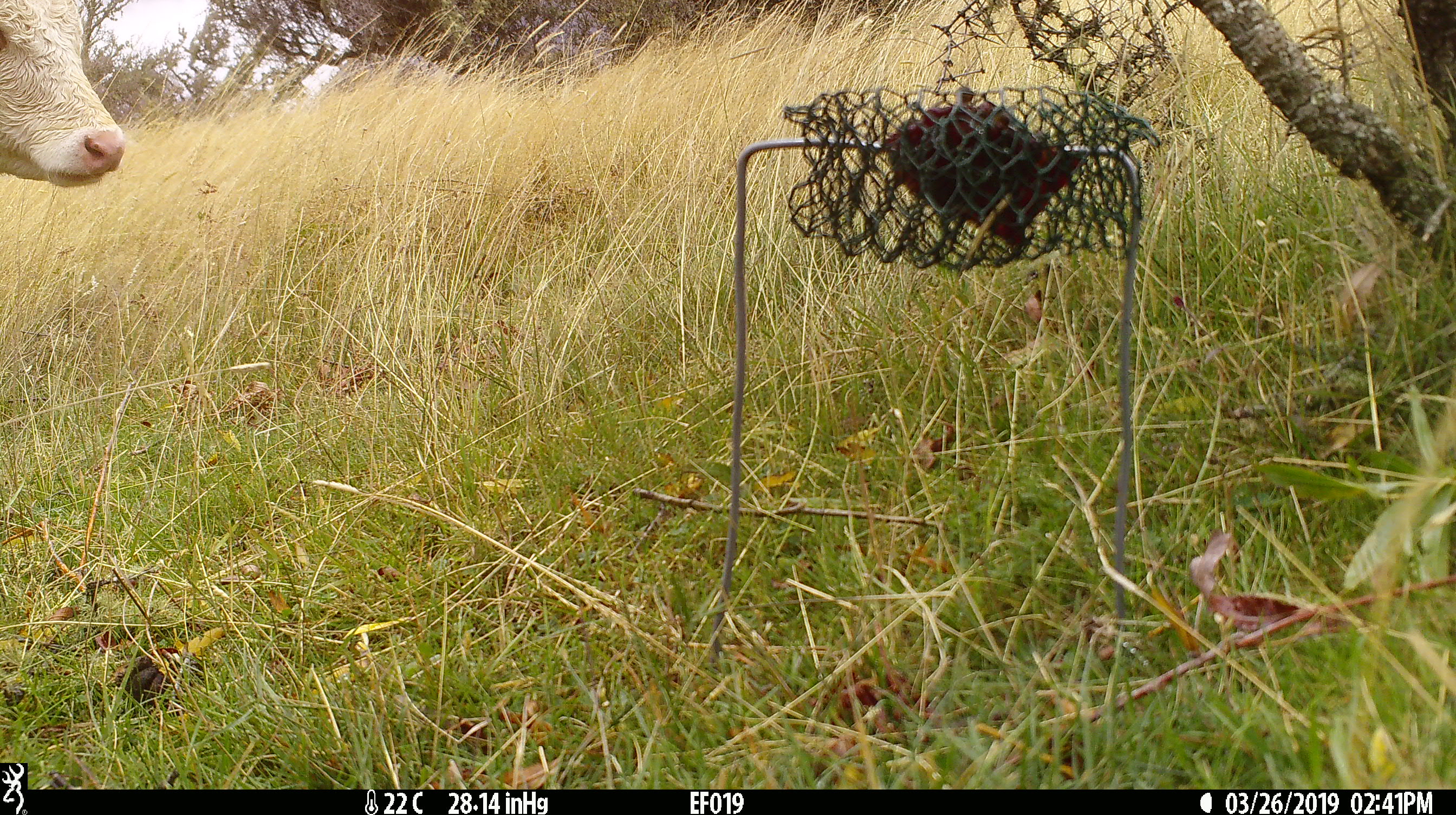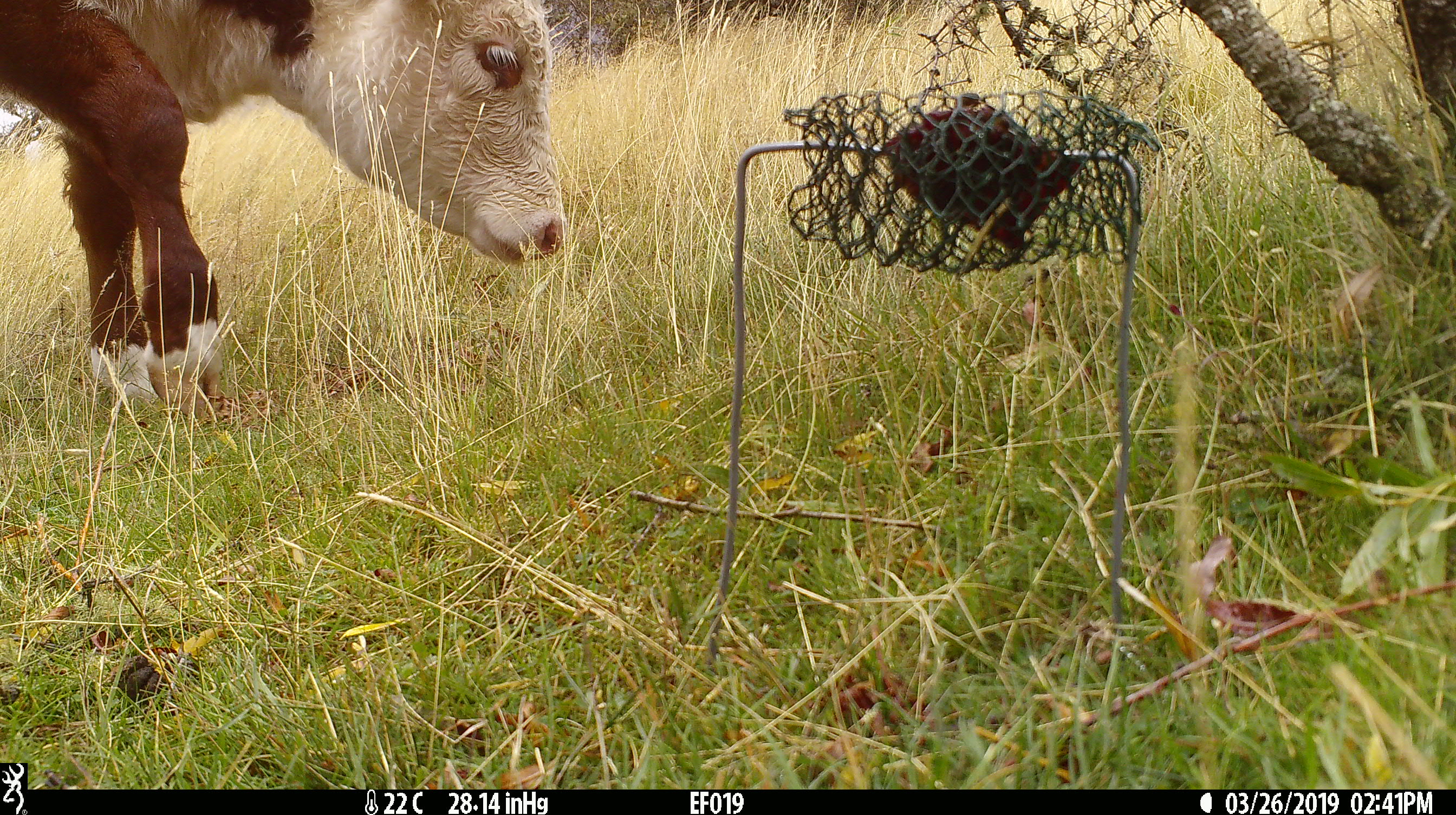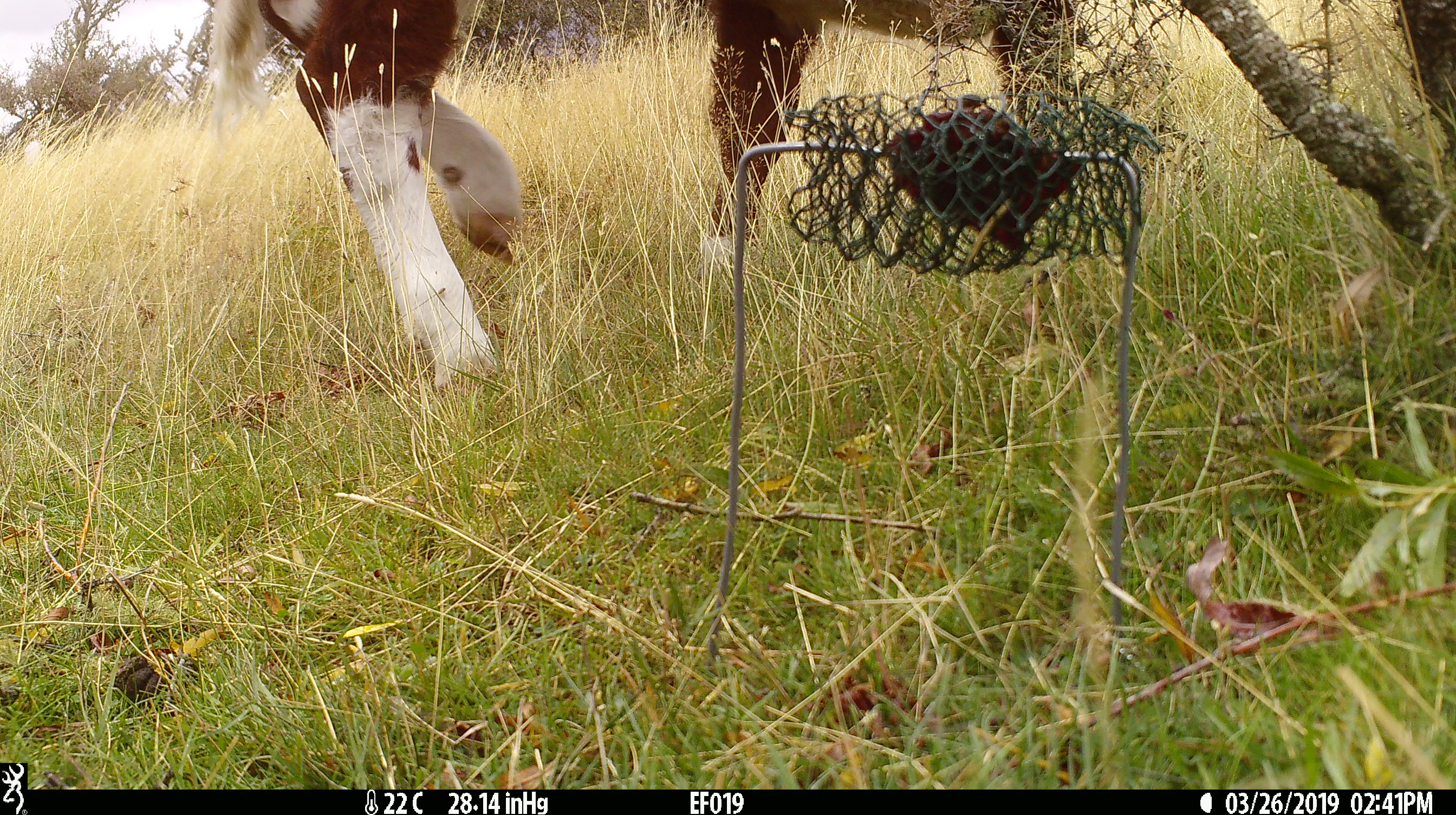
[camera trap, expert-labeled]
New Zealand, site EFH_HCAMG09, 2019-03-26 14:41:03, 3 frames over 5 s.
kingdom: Animalia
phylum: Chordata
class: Mammalia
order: Artiodactyla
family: Bovidae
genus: Bos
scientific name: Bos taurus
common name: domestic cow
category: cow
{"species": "cow (domestic cow) (Bos taurus)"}